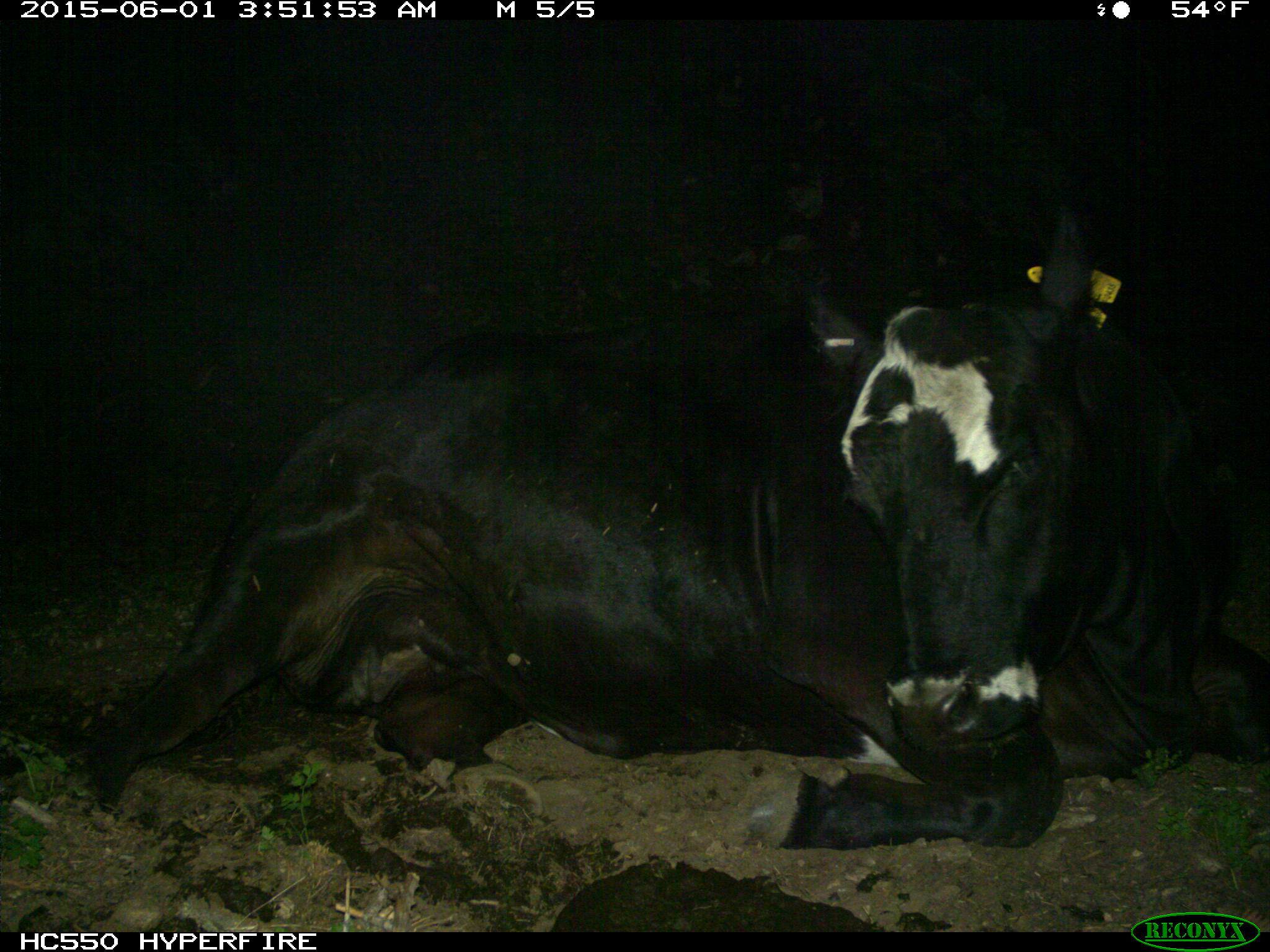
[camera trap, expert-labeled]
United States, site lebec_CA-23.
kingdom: Animalia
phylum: Chordata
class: Mammalia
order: Artiodactyla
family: Bovidae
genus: Bos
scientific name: Bos taurus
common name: domestic cow